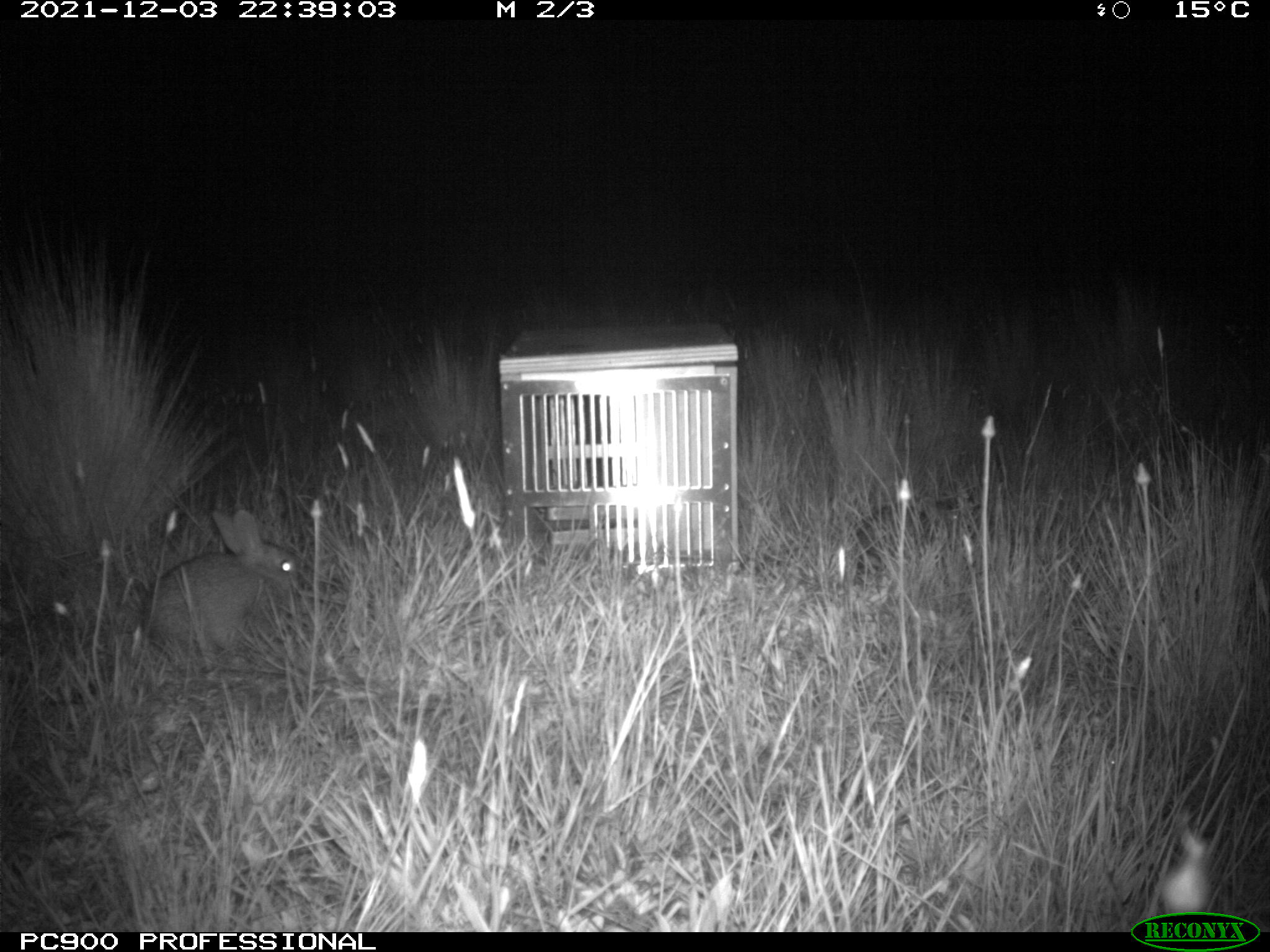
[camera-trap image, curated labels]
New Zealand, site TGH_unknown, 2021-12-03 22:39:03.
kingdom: Animalia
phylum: Chordata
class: Mammalia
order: Lagomorpha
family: Leporidae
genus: Oryctolagus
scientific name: Oryctolagus cuniculus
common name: european rabbit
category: rabbit